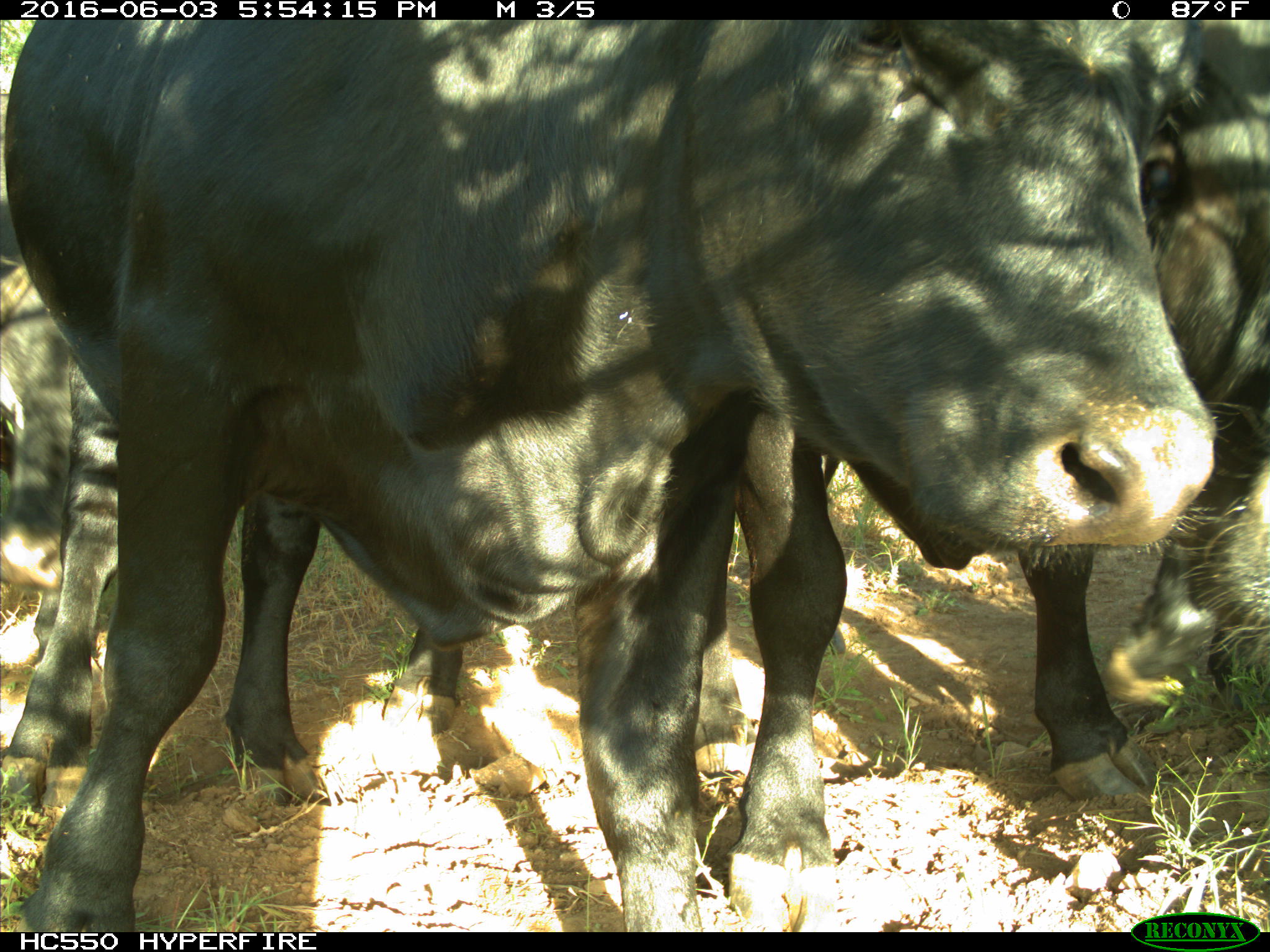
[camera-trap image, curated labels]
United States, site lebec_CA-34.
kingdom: Animalia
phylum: Chordata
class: Mammalia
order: Artiodactyla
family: Bovidae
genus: Bos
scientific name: Bos taurus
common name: domestic cow